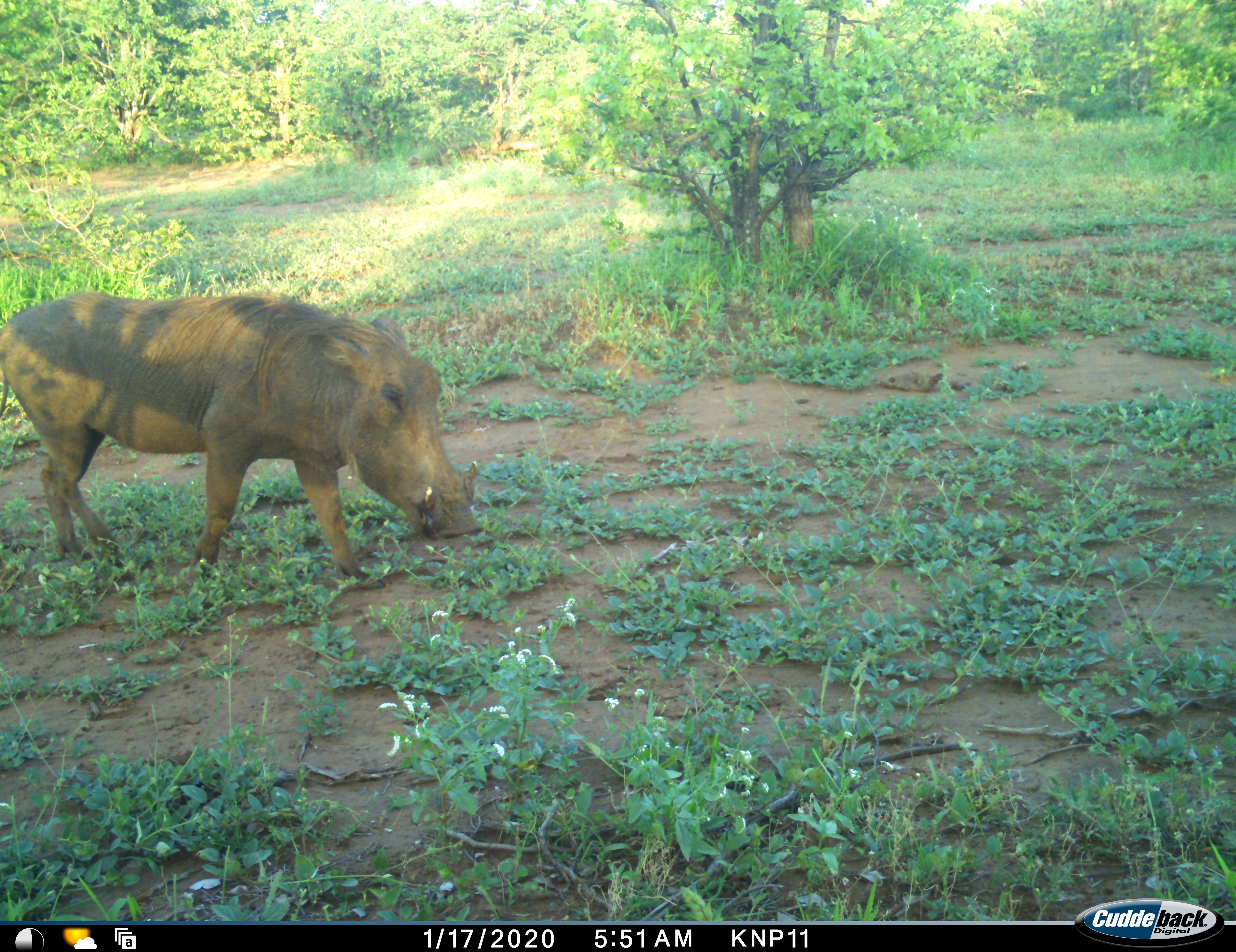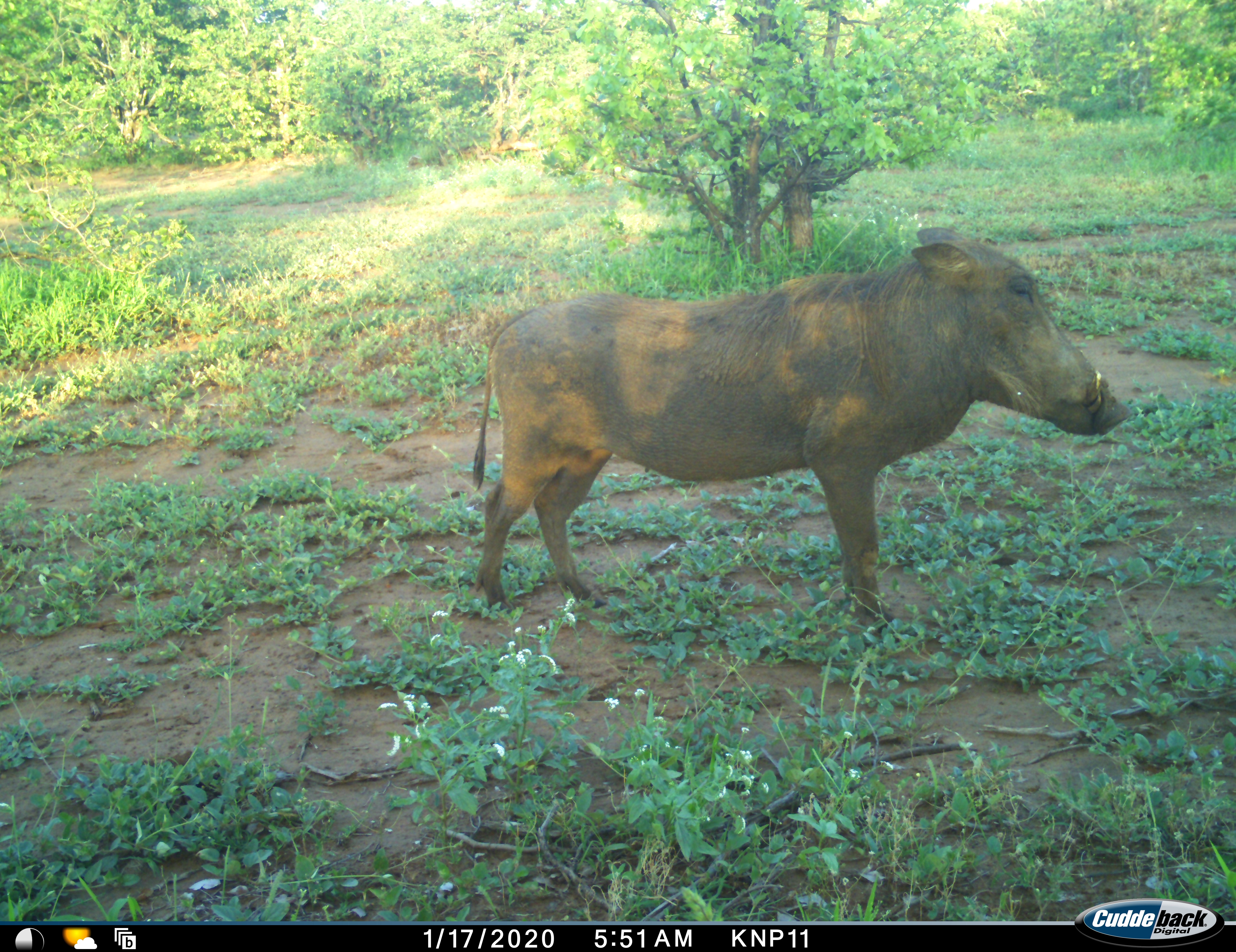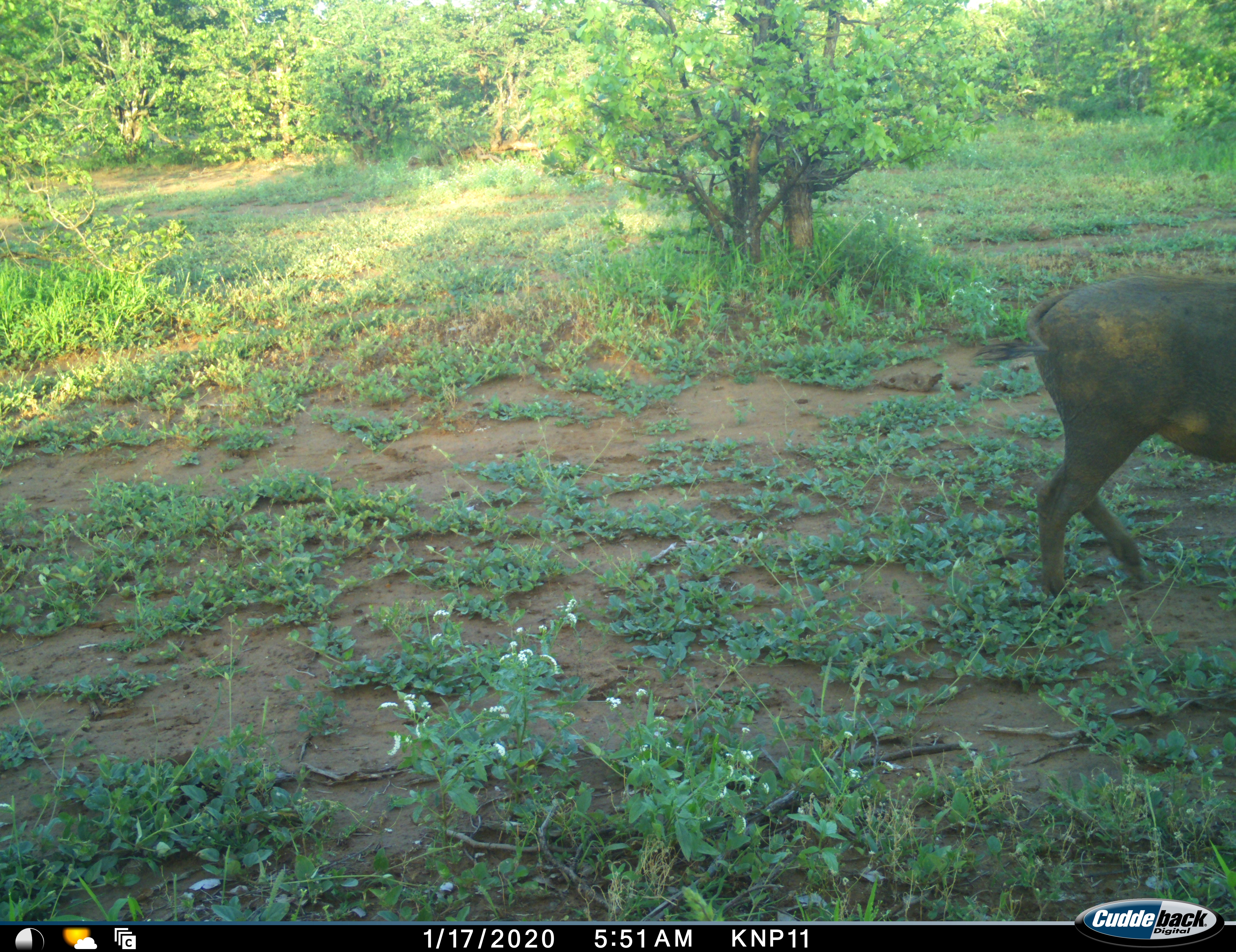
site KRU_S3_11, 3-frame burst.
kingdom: Animalia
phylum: Chordata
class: Mammalia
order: Artiodactyla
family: Suidae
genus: Phacochoerus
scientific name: Phacochoerus africanus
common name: warthog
Warthog (Phacochoerus africanus), count 1. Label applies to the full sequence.